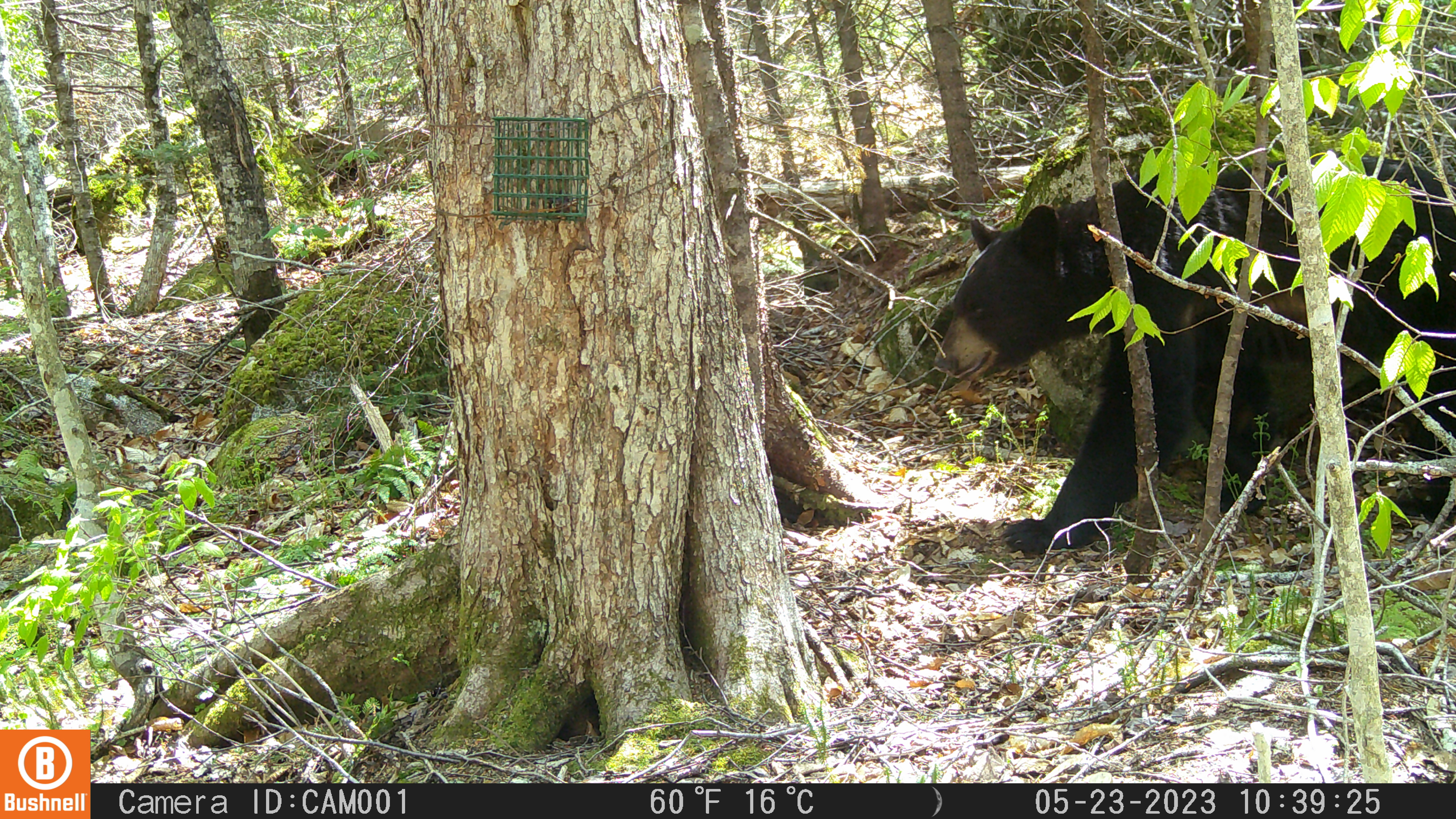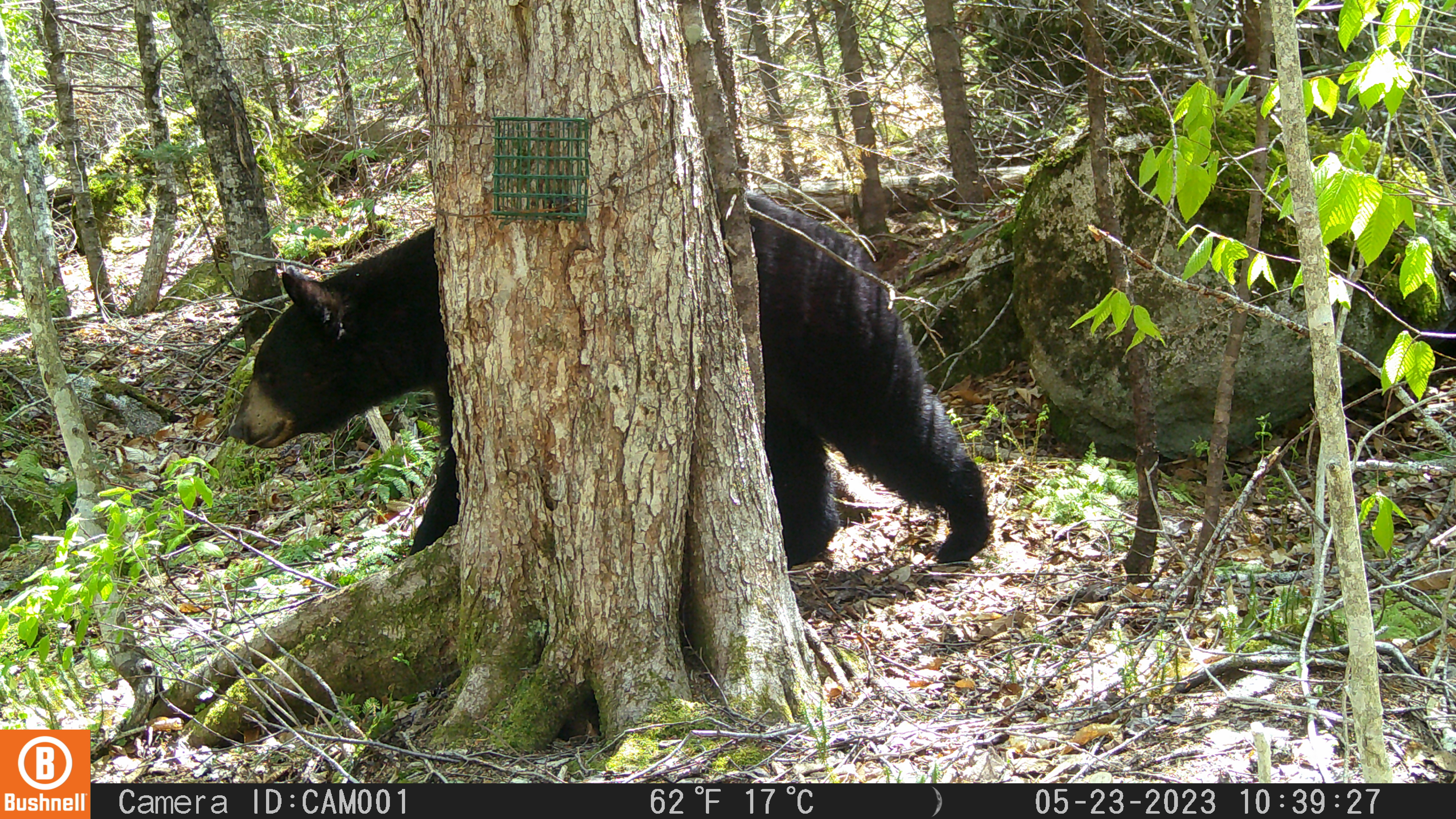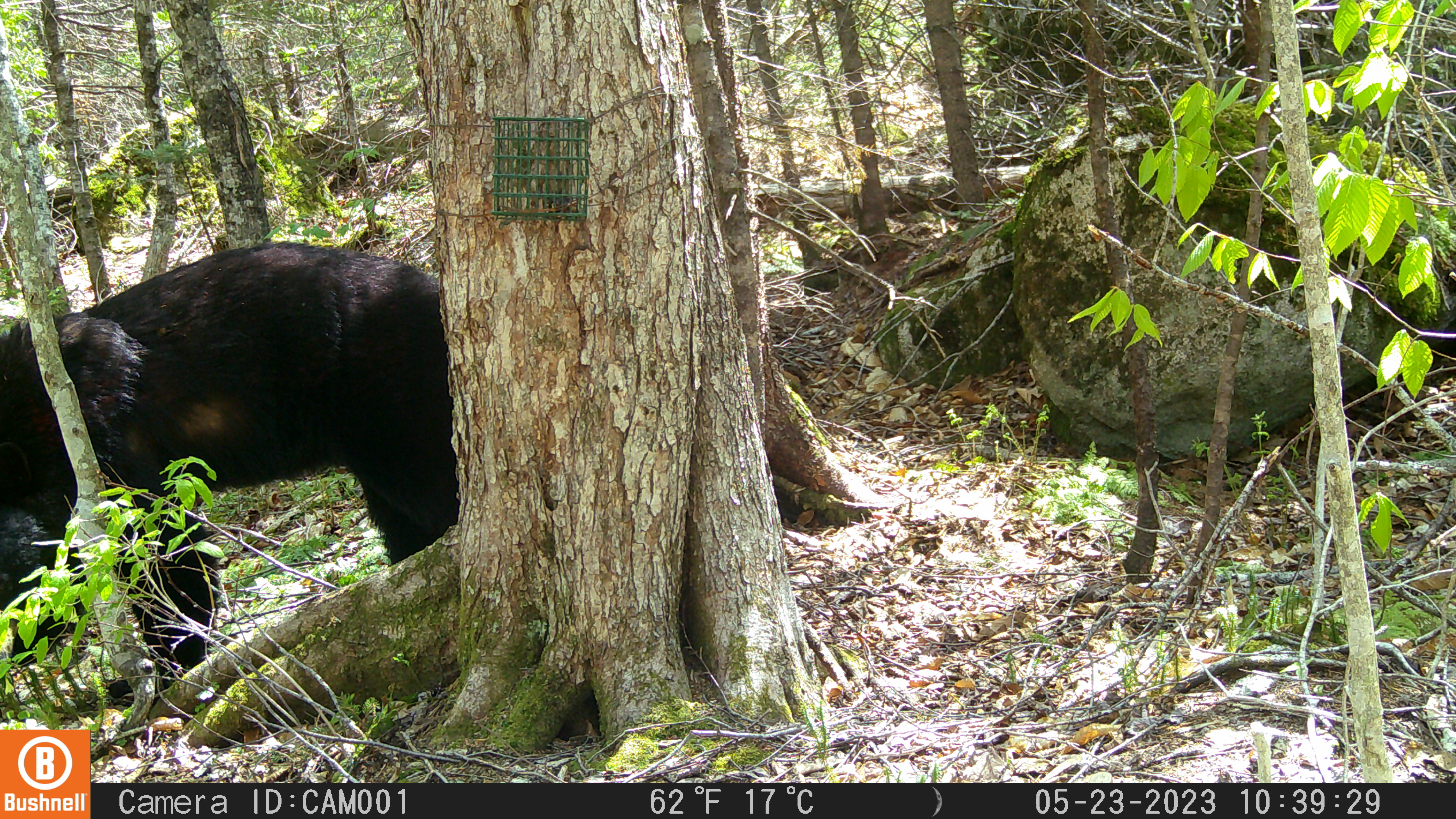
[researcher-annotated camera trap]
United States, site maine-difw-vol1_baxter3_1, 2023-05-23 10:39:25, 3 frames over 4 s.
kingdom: Animalia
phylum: Chordata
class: Mammalia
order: Carnivora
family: Ursidae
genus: Ursus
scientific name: Ursus americanus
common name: black bear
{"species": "black bear (Ursus americanus)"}